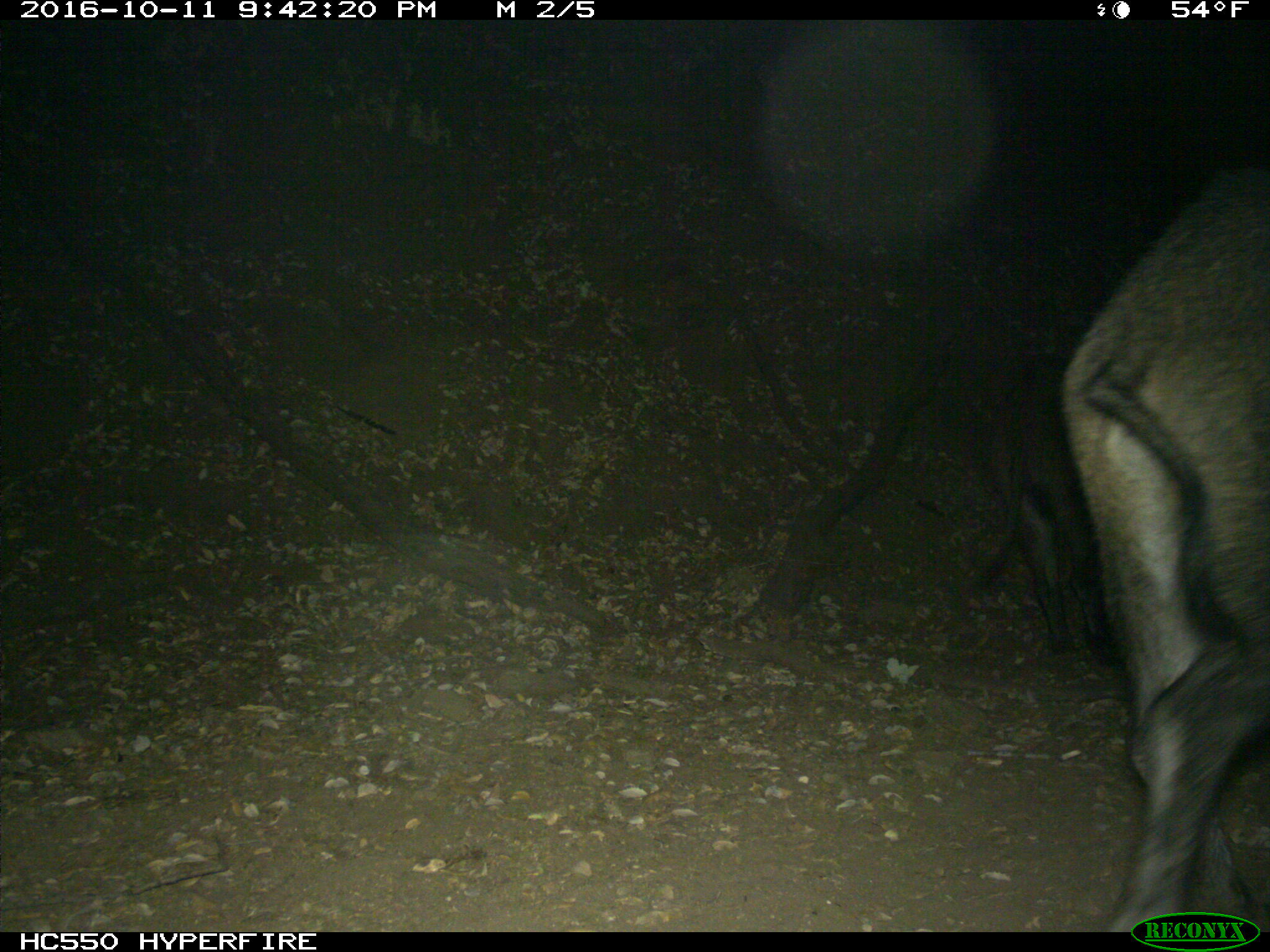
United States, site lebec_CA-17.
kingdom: Animalia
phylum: Chordata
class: Mammalia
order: Artiodactyla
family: Suidae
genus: Sus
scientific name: Sus scrofa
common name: wild boar